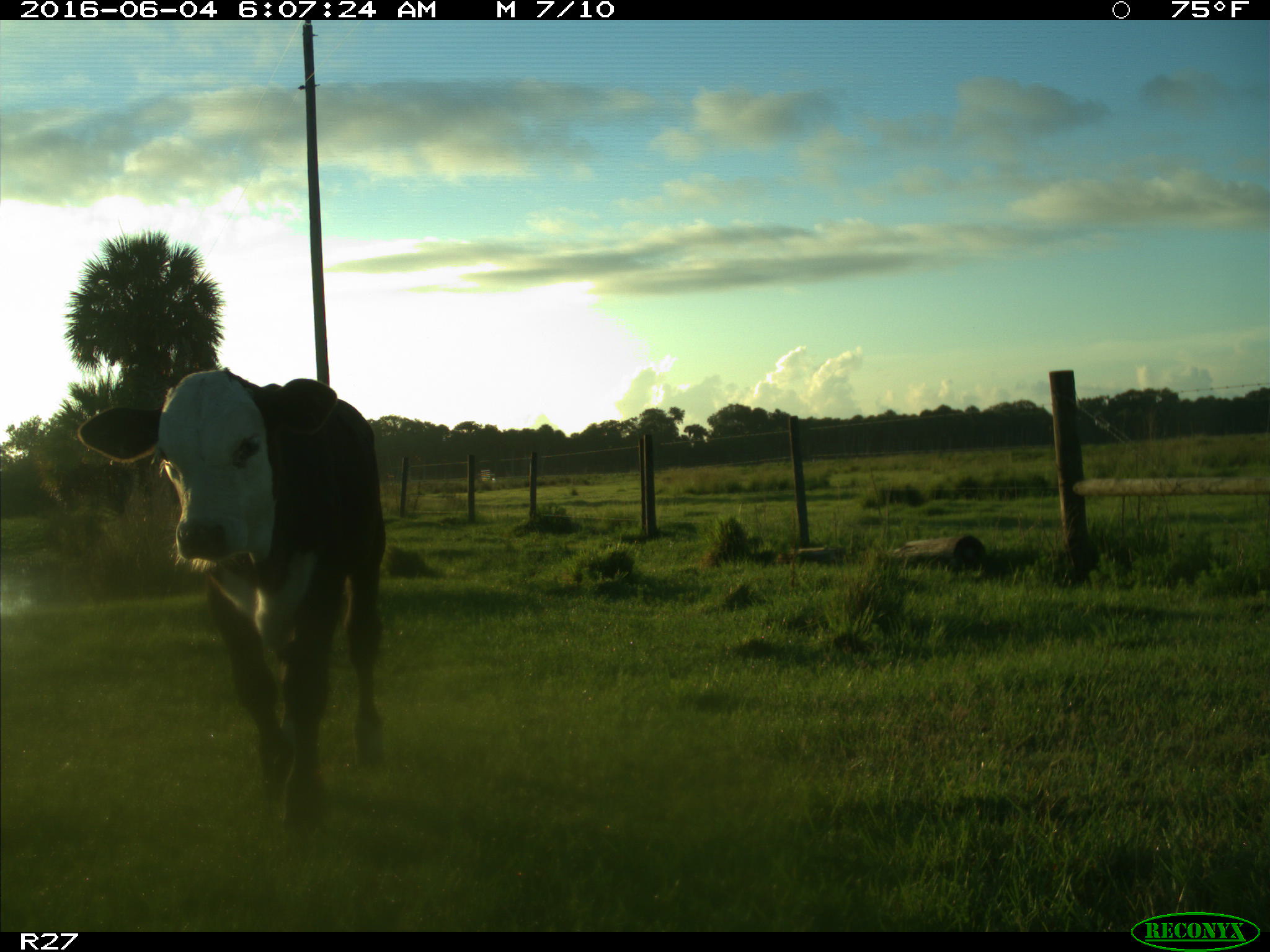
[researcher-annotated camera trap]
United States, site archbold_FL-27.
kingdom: Animalia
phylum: Chordata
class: Mammalia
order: Artiodactyla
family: Bovidae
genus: Bos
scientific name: Bos taurus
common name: domestic cow